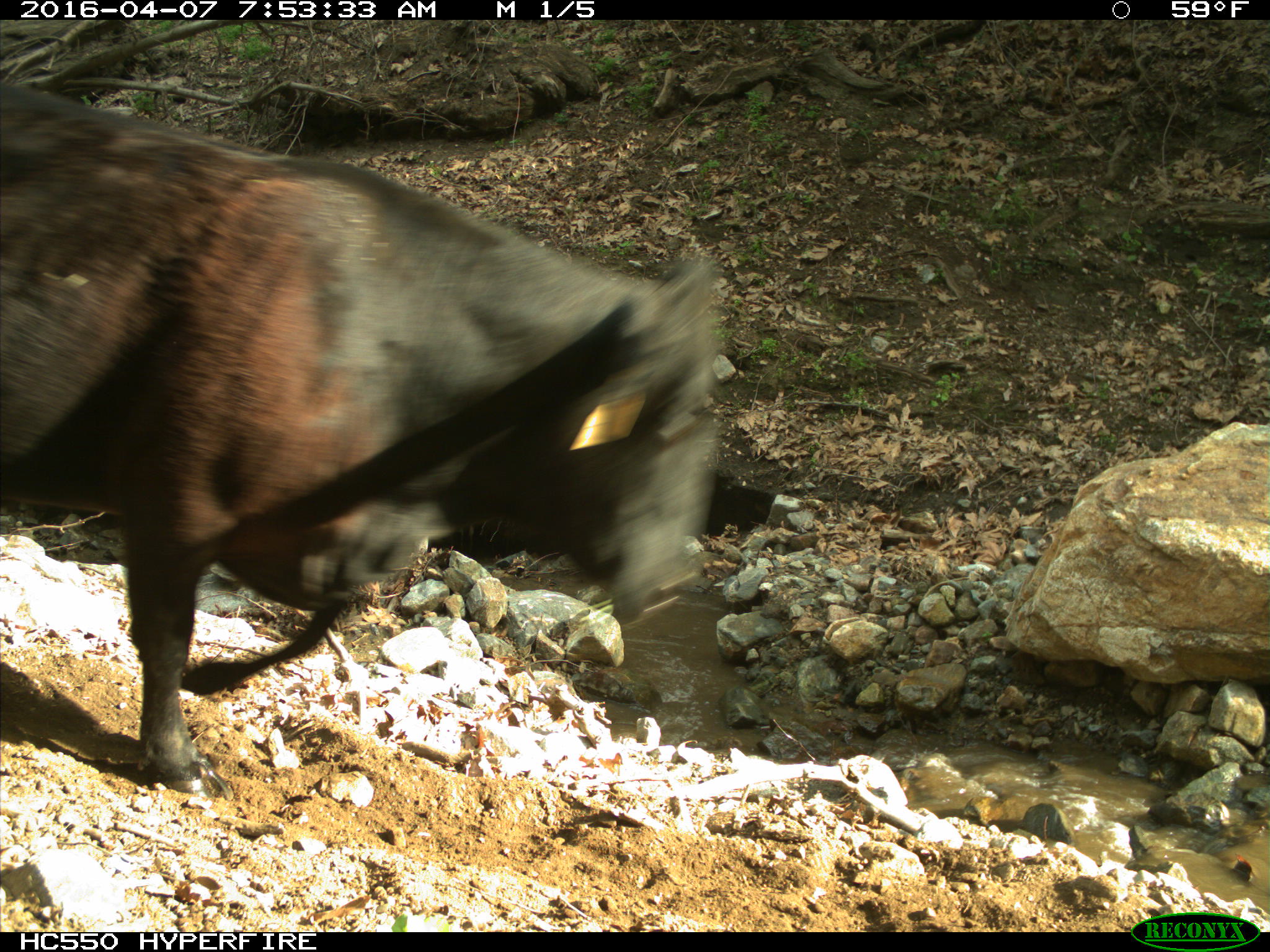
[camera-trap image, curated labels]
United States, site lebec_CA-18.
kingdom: Animalia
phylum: Chordata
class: Mammalia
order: Artiodactyla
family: Bovidae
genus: Bos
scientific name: Bos taurus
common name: domestic cow